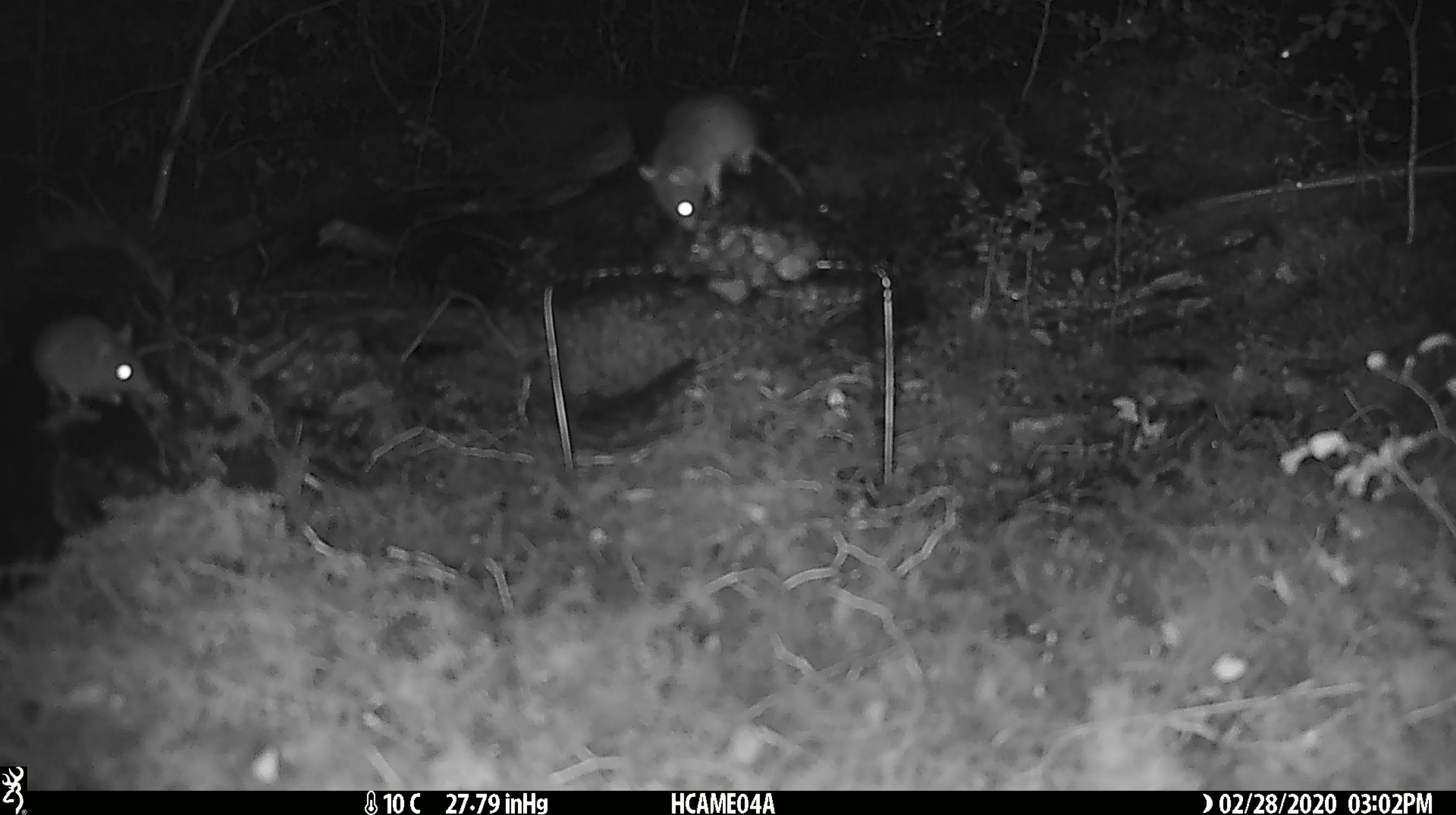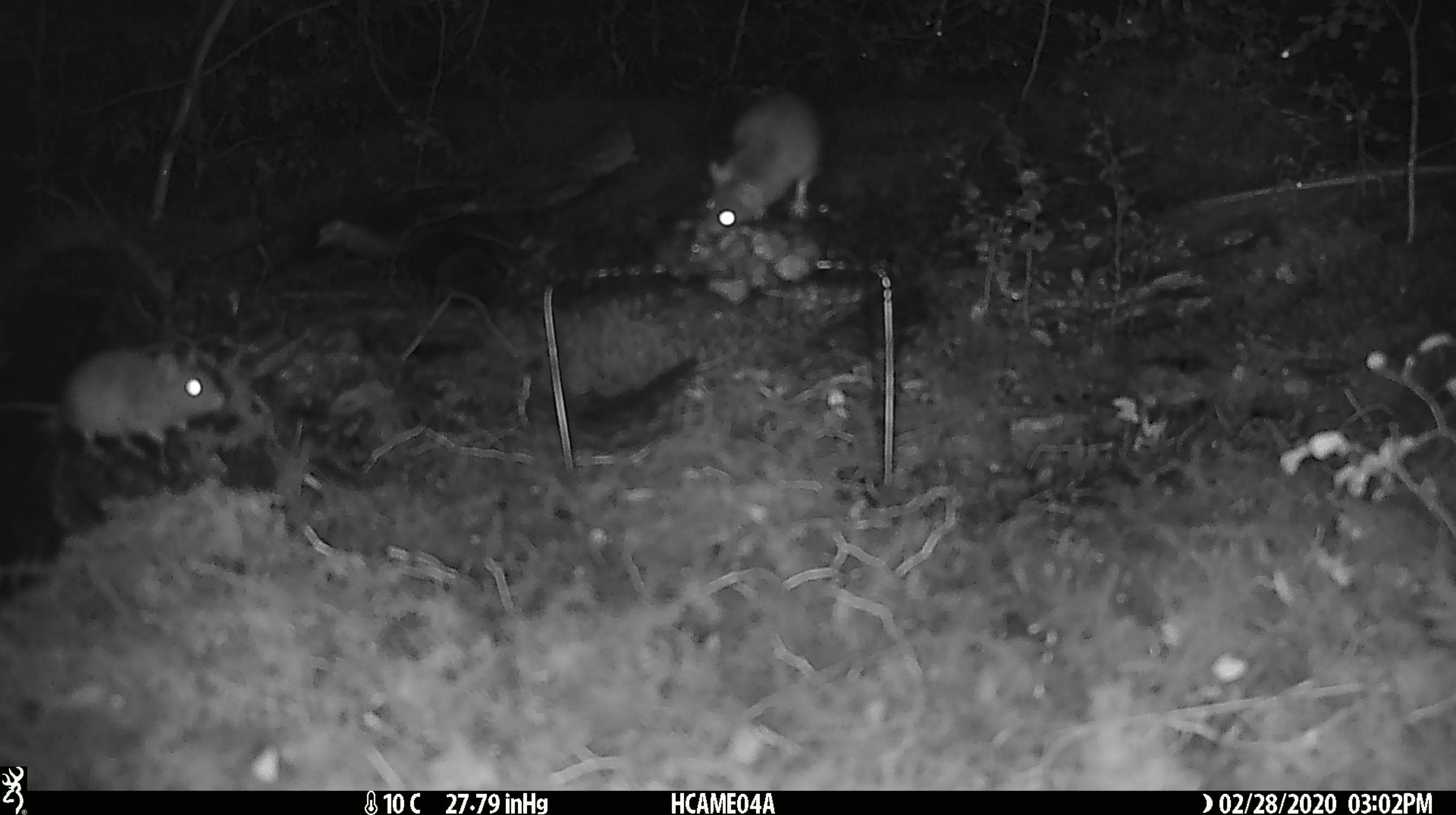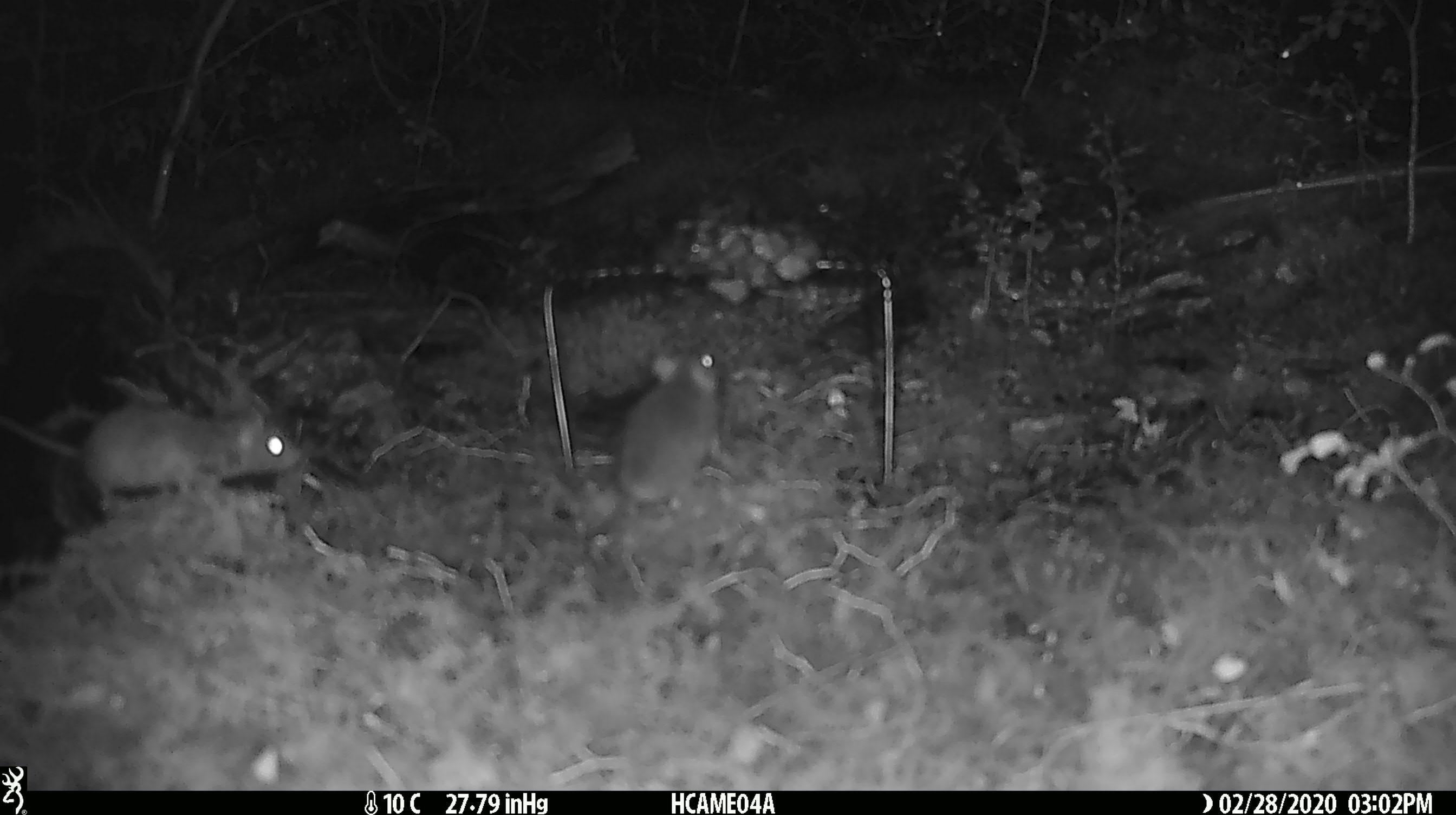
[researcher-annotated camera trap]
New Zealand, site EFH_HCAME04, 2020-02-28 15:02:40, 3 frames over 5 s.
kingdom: Animalia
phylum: Chordata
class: Mammalia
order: Rodentia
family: Muridae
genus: Mus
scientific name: Mus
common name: mouse